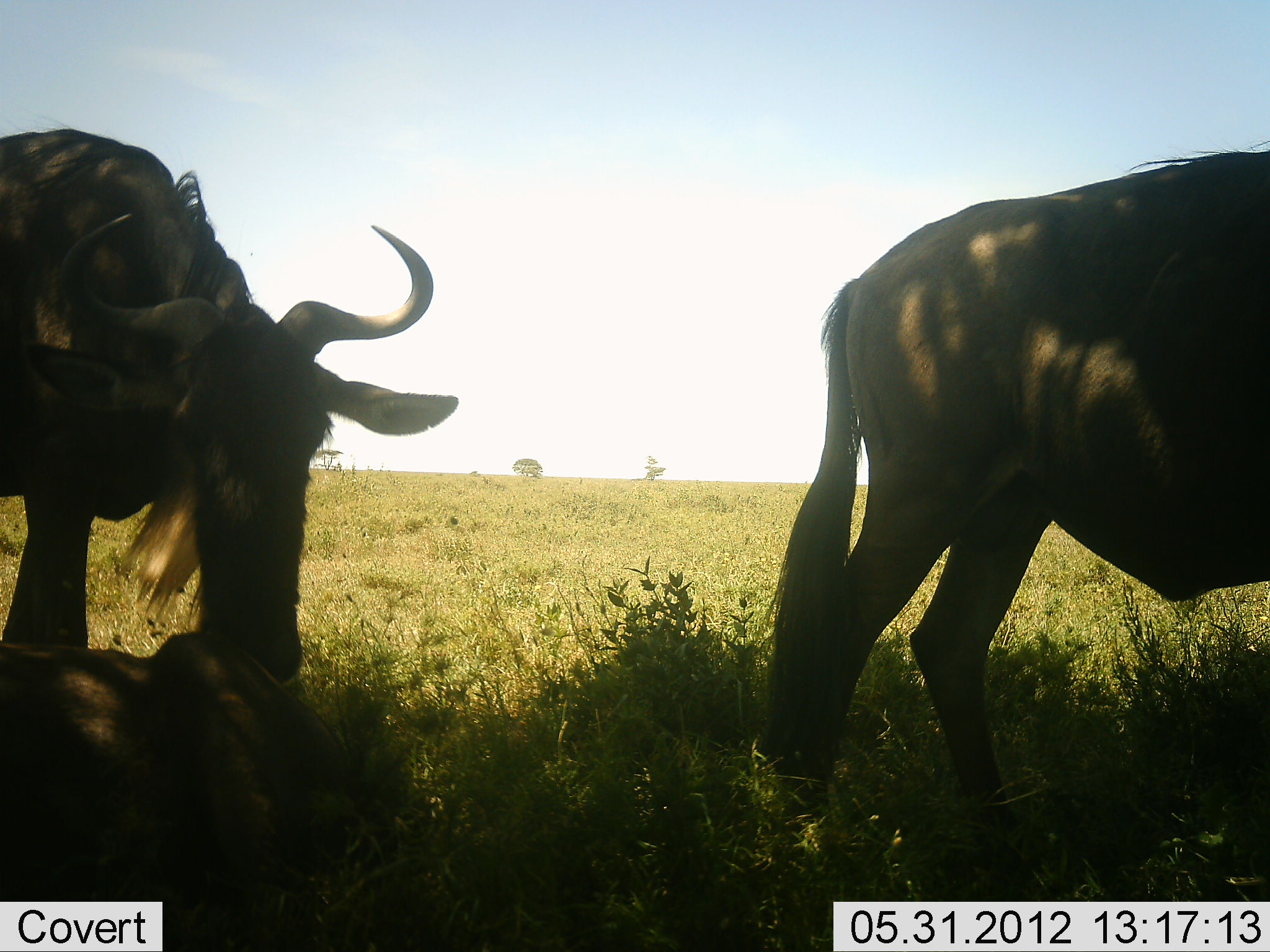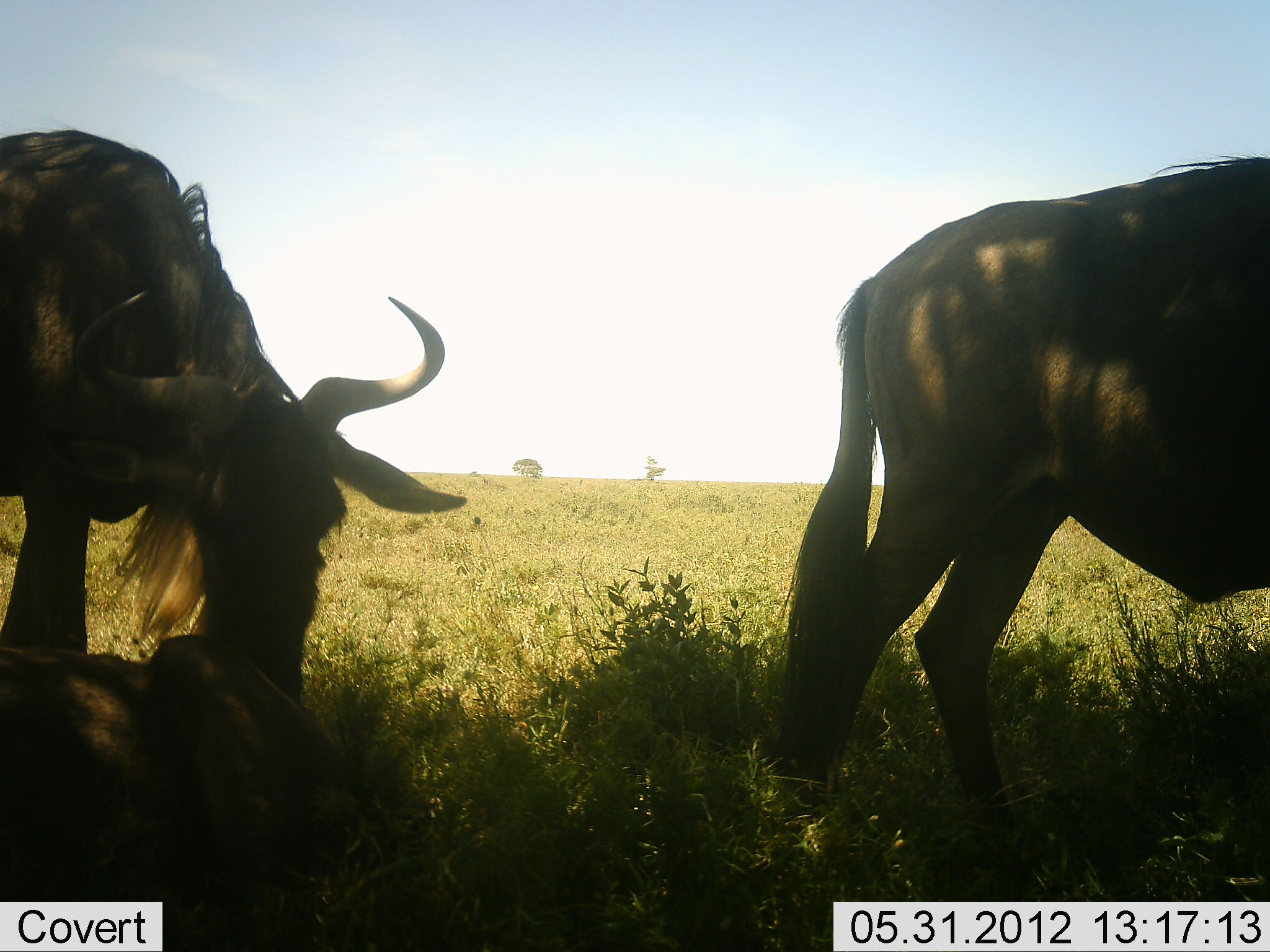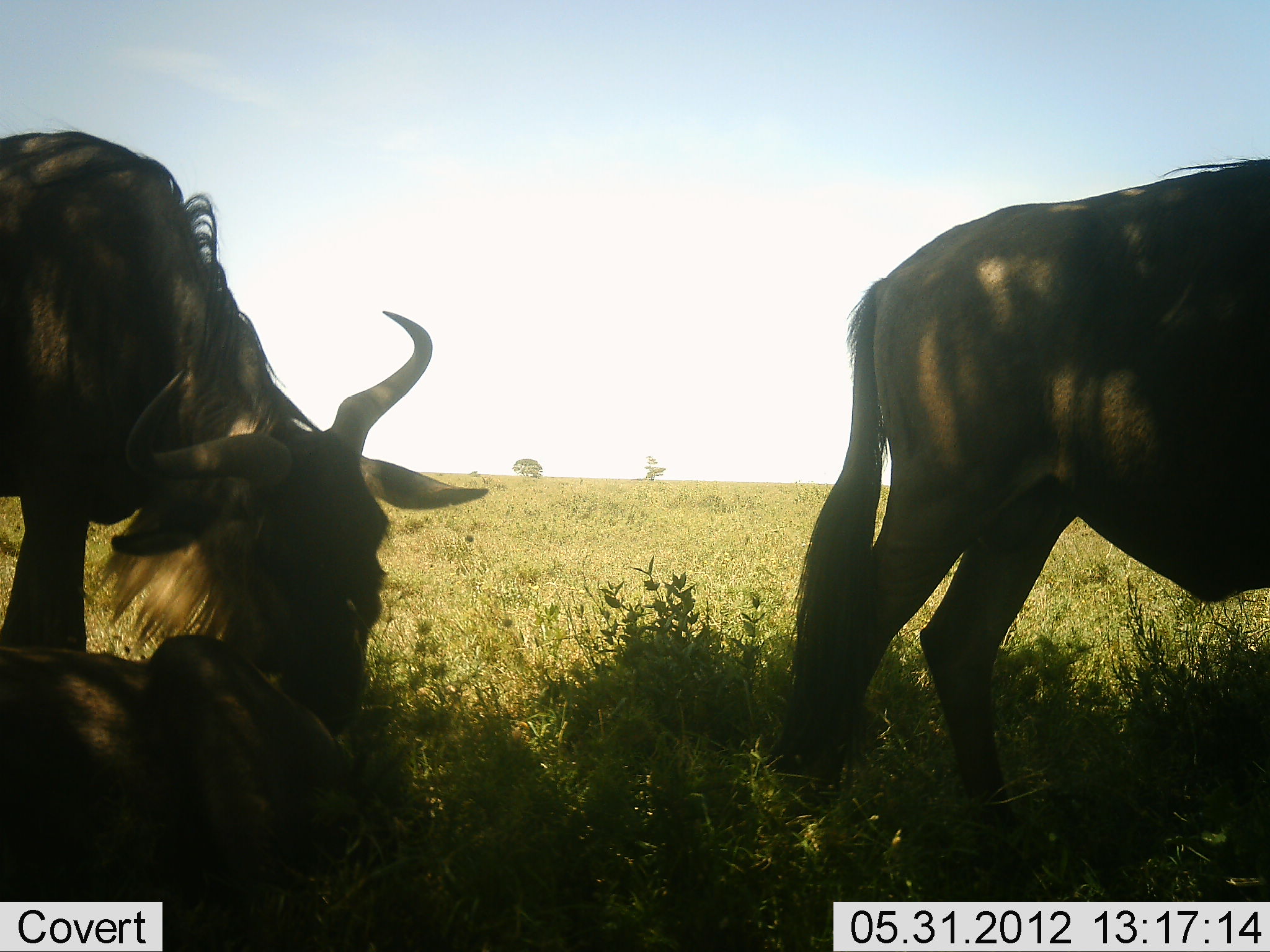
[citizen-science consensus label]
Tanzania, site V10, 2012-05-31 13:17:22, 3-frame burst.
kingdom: Animalia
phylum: Chordata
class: Mammalia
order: Artiodactyla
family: Bovidae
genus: Connochaetes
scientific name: Connochaetes taurinus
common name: blue wildebeest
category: wildebeest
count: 3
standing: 78%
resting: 56%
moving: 0%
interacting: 11%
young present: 11%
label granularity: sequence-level